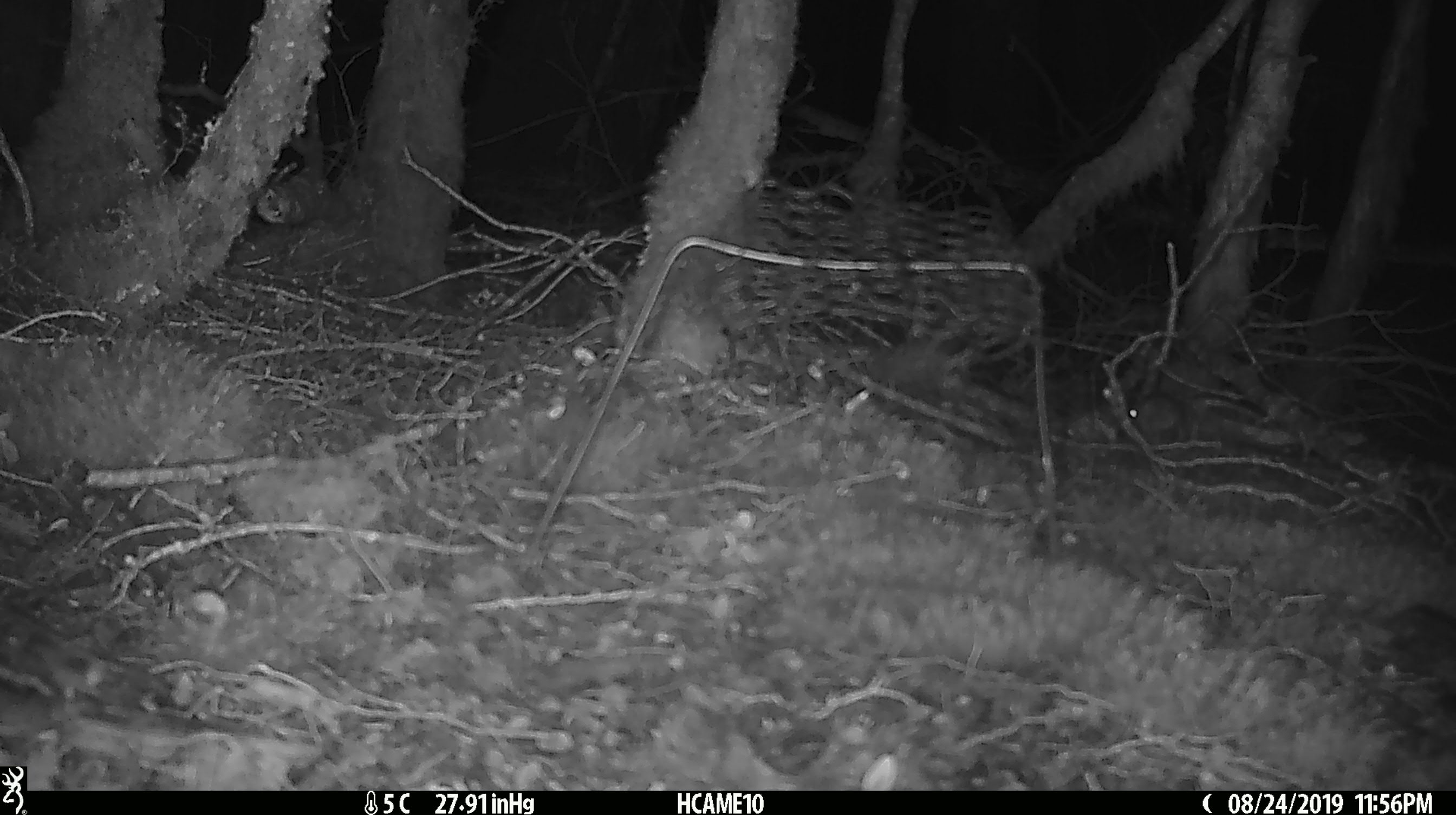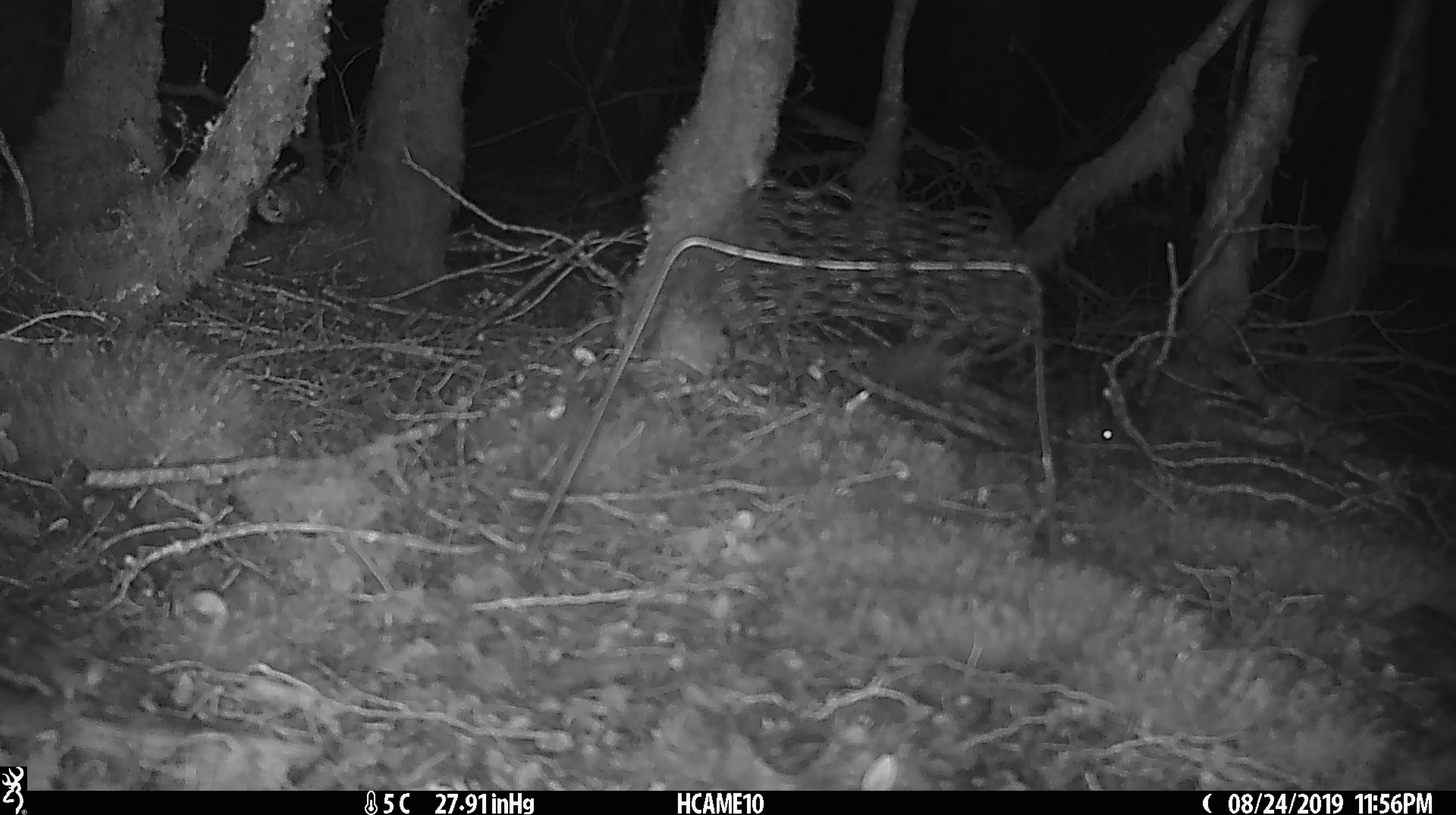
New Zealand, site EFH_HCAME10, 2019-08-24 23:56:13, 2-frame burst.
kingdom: Animalia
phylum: Chordata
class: Mammalia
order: Rodentia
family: Muridae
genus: Mus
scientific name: Mus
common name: mouse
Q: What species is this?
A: Mouse (Mus).